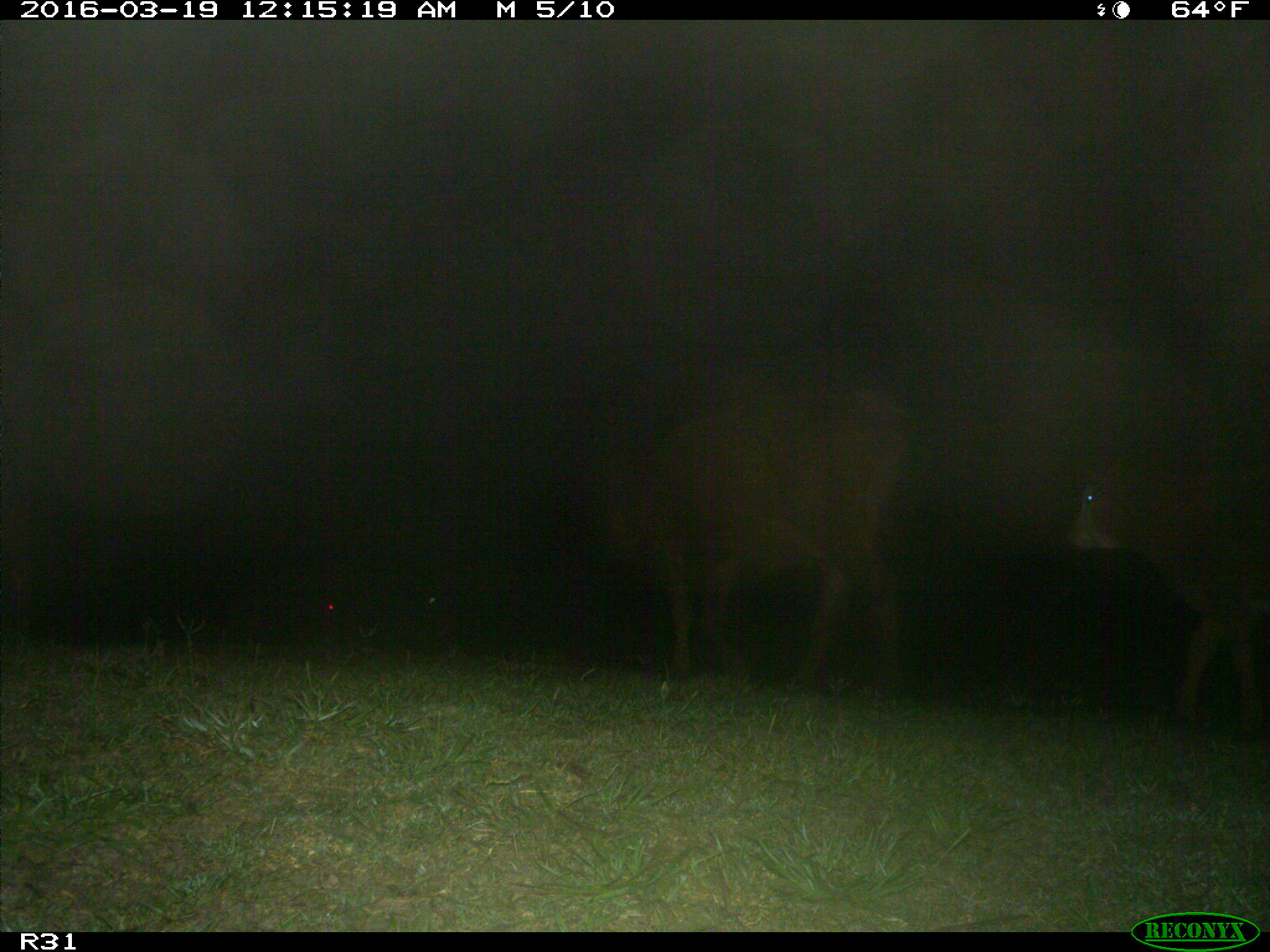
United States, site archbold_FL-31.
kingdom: Animalia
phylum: Chordata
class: Mammalia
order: Artiodactyla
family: Bovidae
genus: Bos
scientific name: Bos taurus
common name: domestic cow